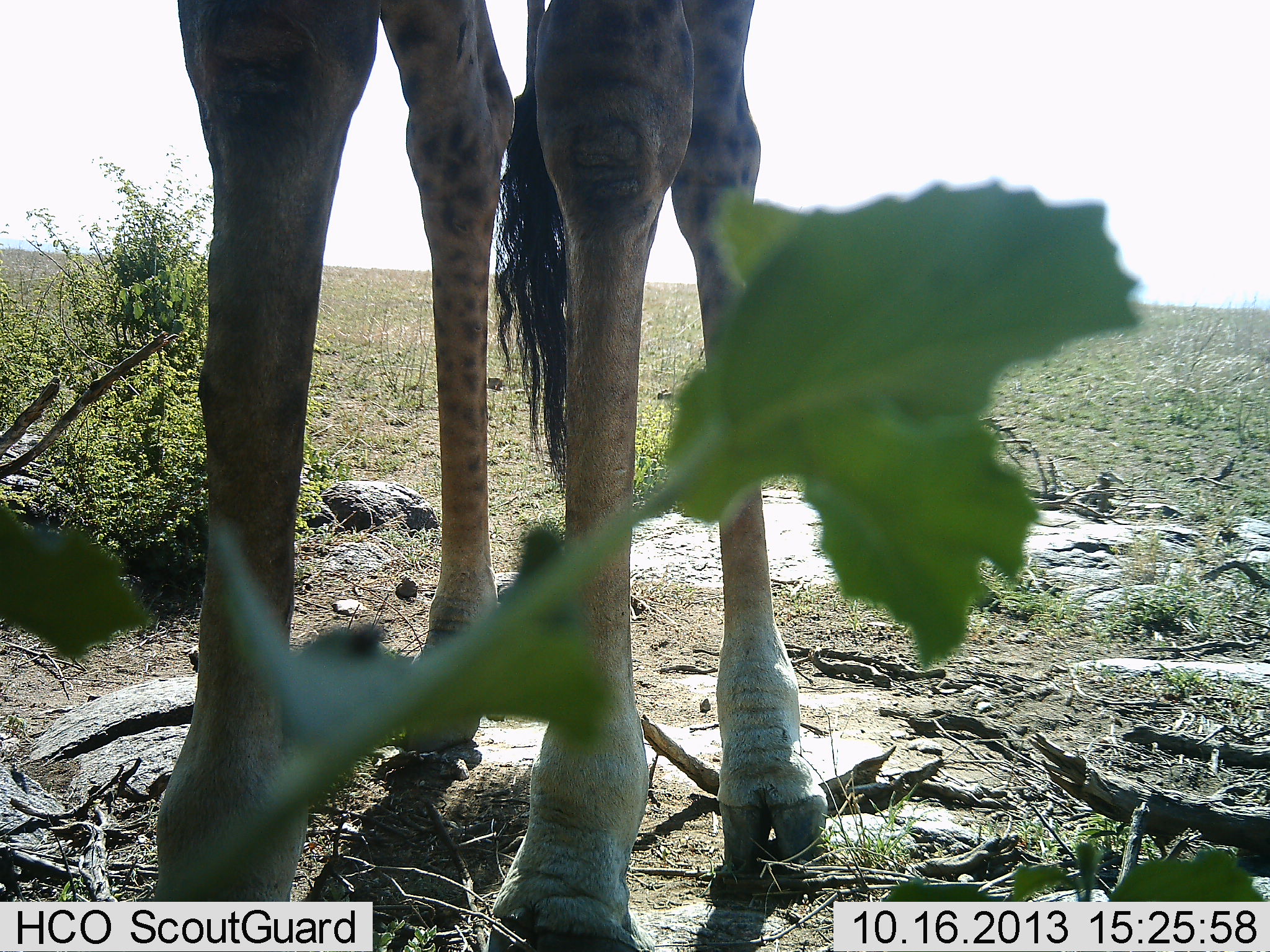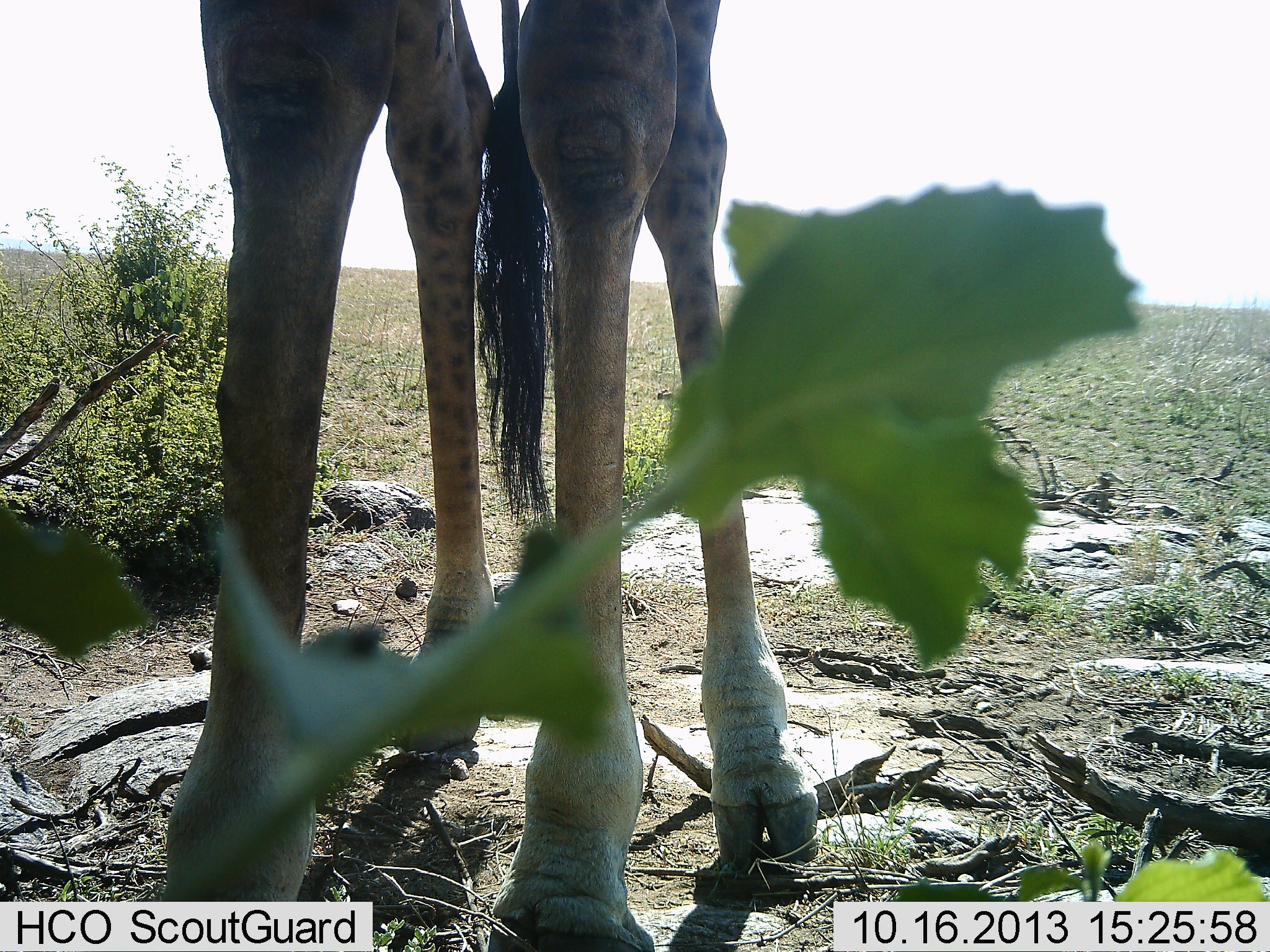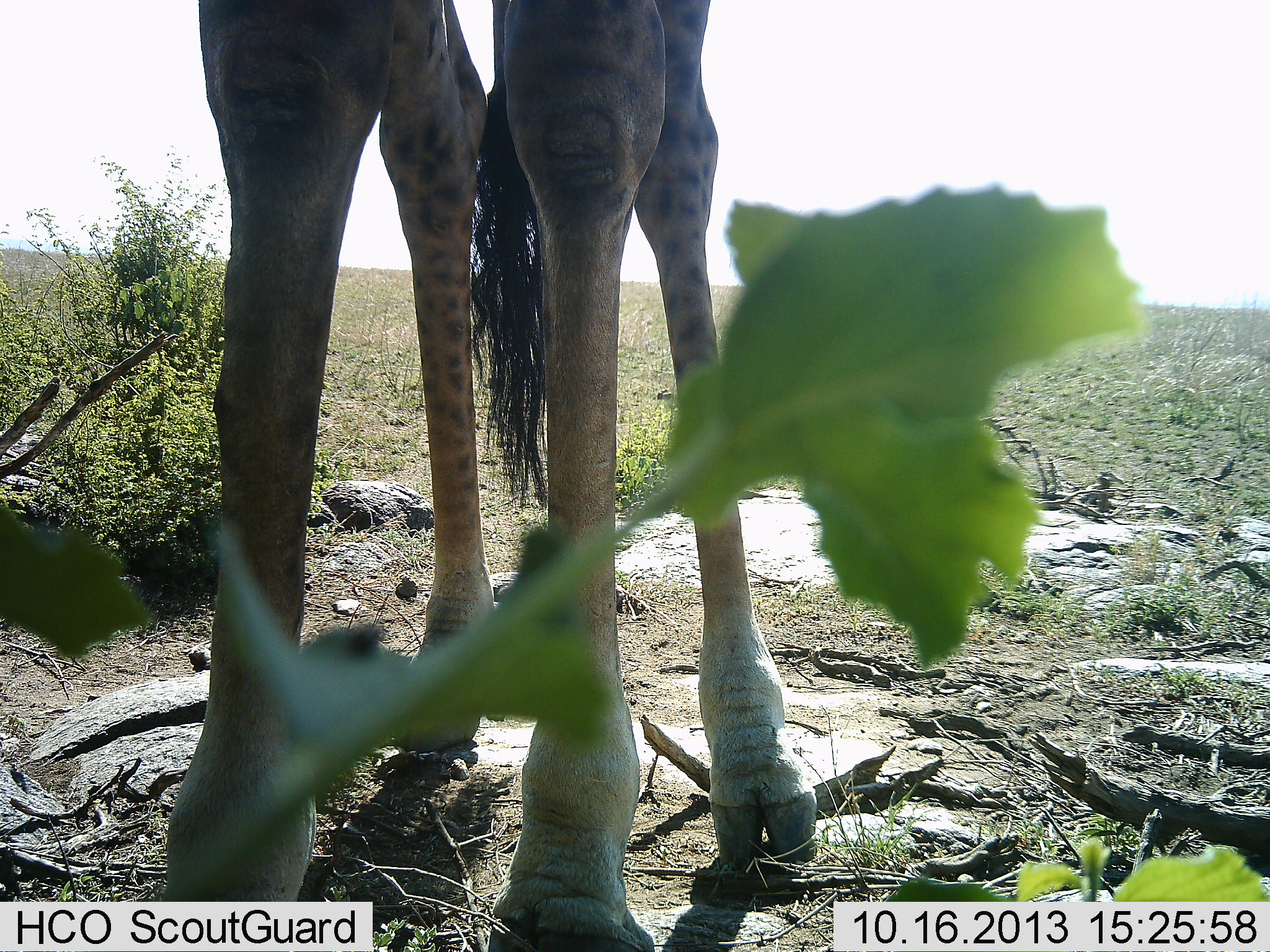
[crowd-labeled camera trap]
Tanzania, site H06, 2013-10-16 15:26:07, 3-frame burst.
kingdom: Animalia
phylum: Chordata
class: Mammalia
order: Artiodactyla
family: Giraffidae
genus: Giraffa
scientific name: Giraffa camelopardalis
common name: giraffe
Giraffe (Giraffa camelopardalis), count 1. Behavior (volunteer vote fractions): standing 100%, resting 0%, moving 0%, interacting 0%. Young present (vote fraction): 0%. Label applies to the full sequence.